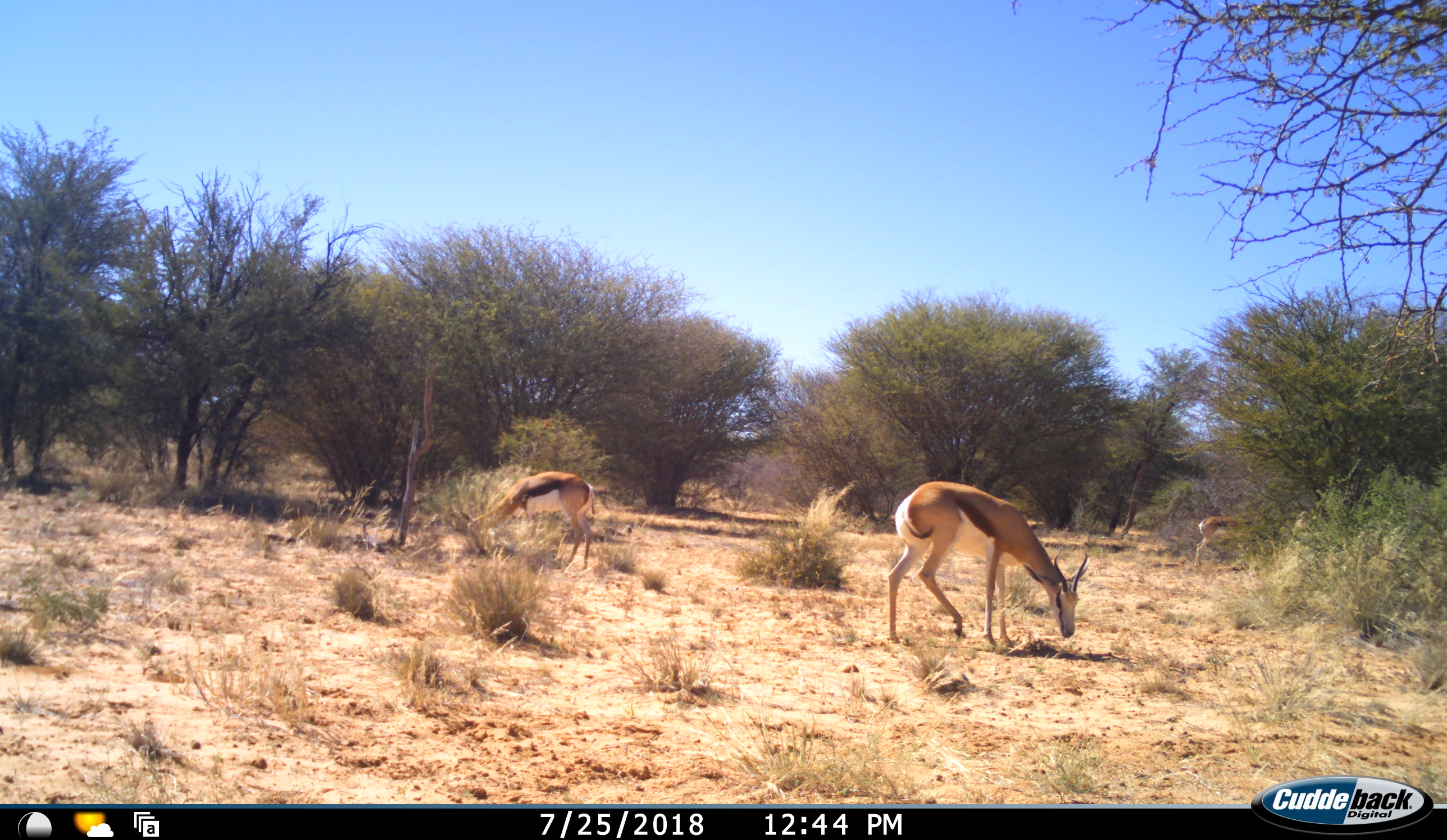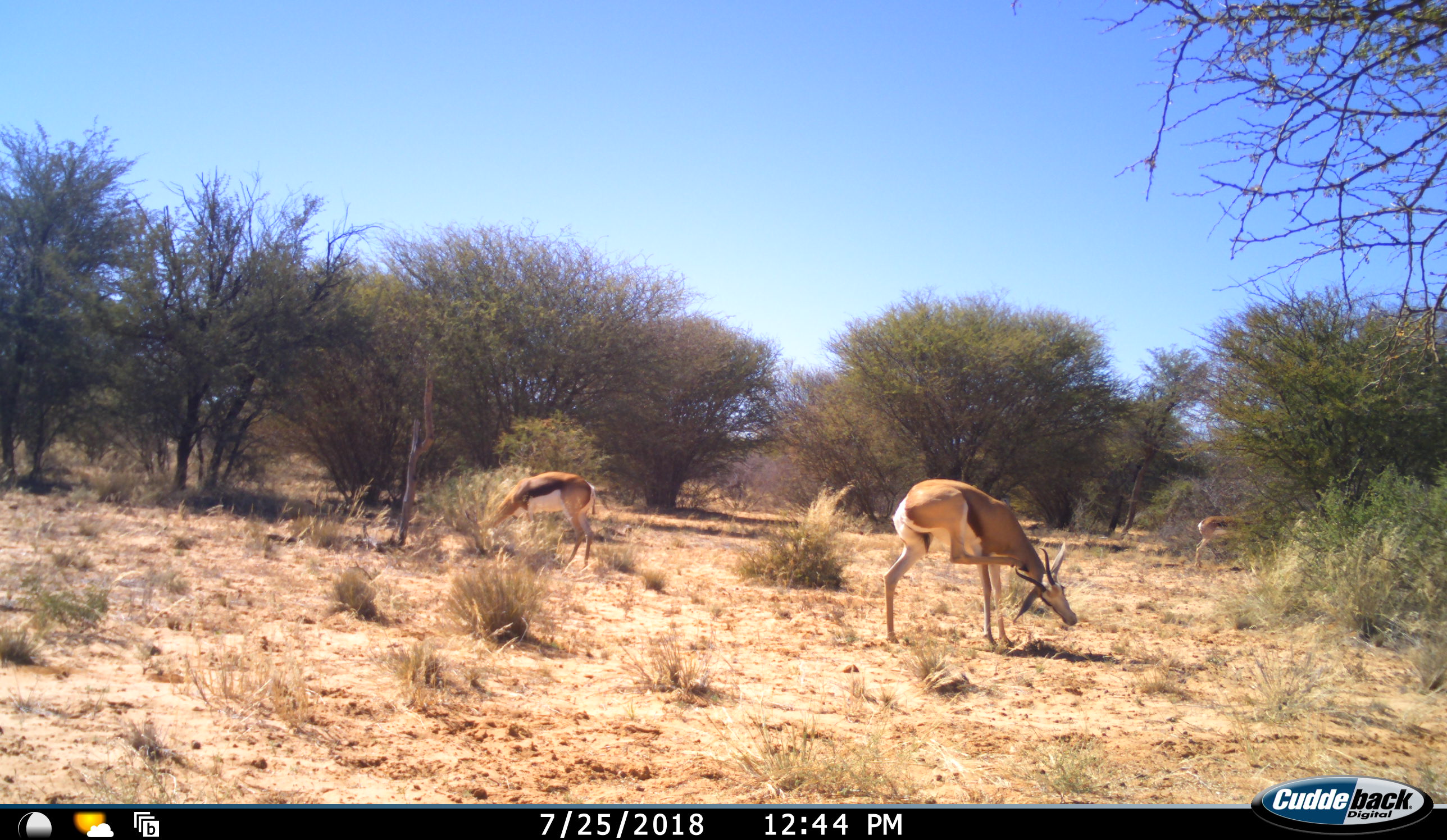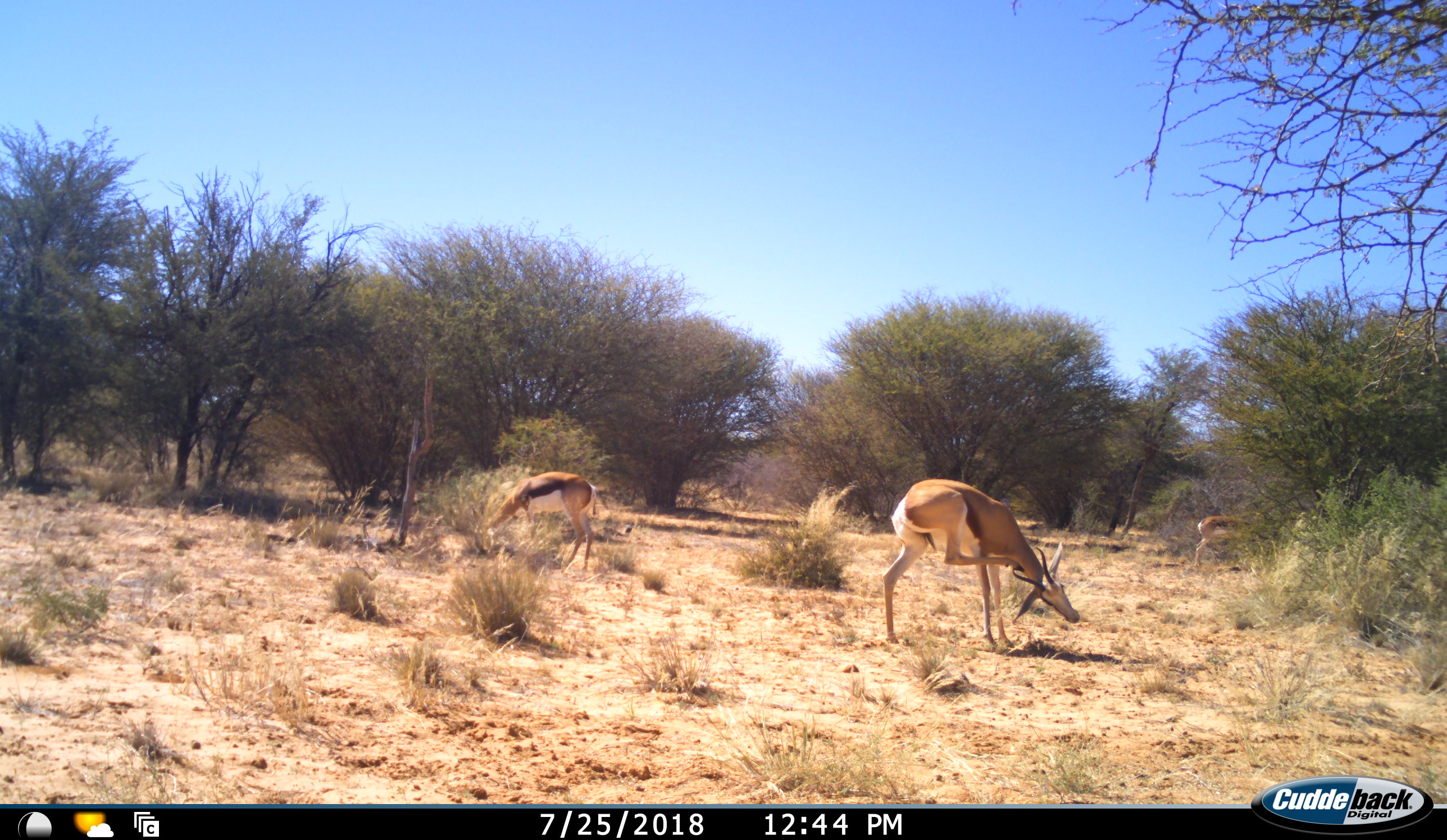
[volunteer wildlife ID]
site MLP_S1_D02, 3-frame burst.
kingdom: Animalia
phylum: Chordata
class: Mammalia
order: Artiodactyla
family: Bovidae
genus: Antidorcas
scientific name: Antidorcas marsupialis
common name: springbok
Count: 3.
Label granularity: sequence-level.